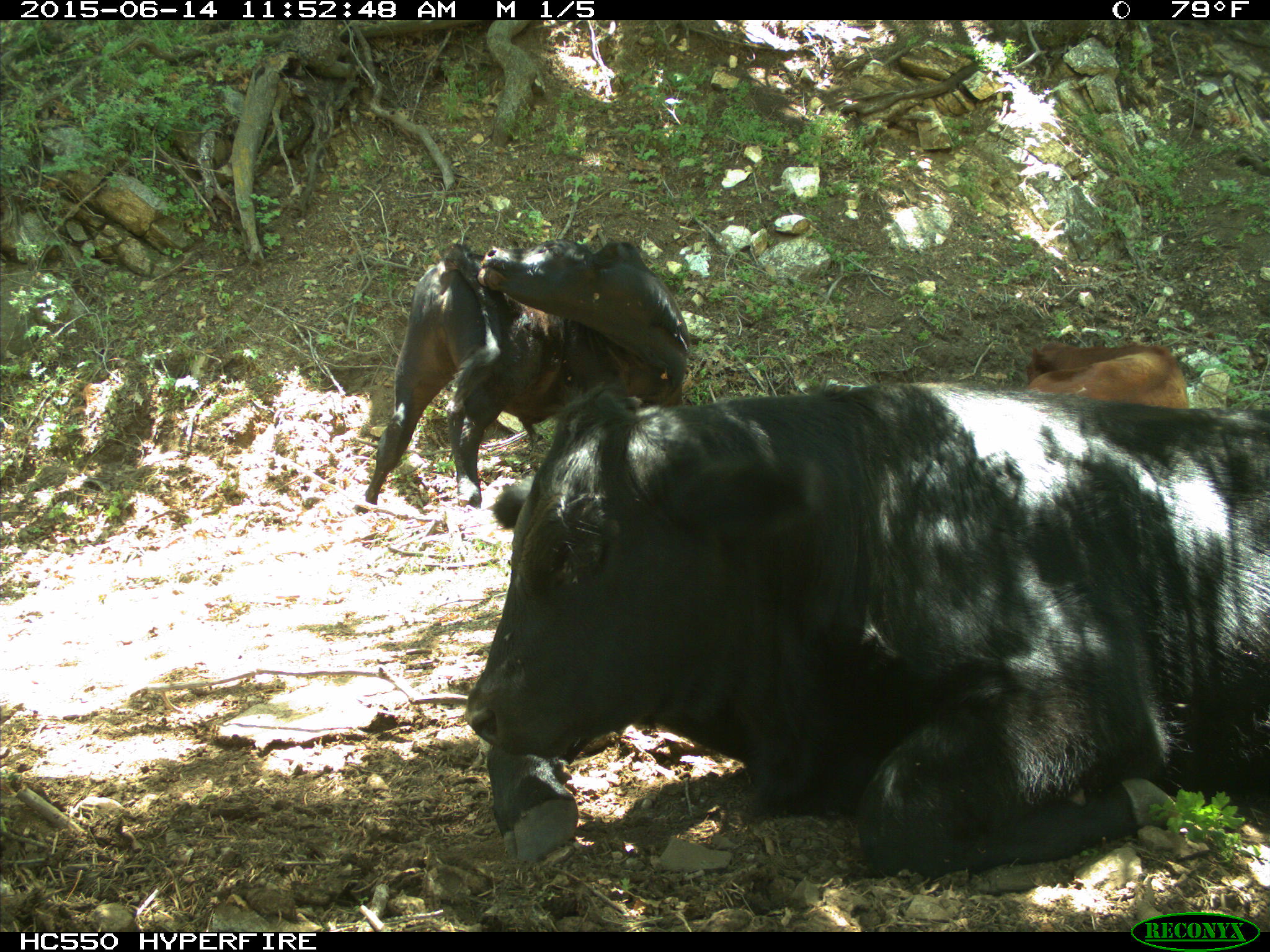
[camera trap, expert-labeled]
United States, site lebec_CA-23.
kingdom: Animalia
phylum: Chordata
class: Mammalia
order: Artiodactyla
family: Bovidae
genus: Bos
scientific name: Bos taurus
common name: domestic cow